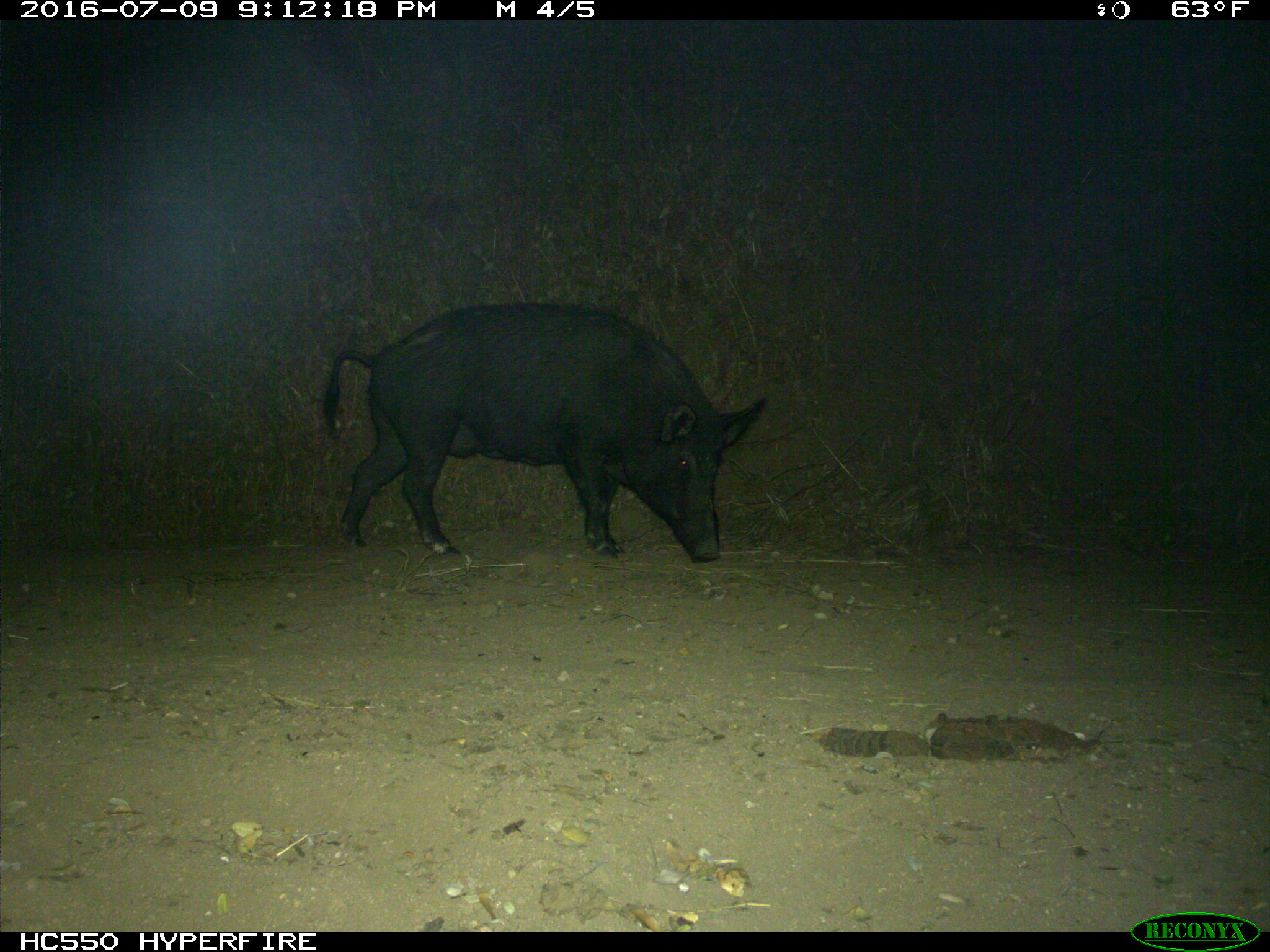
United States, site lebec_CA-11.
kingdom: Animalia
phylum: Chordata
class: Mammalia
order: Artiodactyla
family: Suidae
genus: Sus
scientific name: Sus scrofa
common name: wild boar